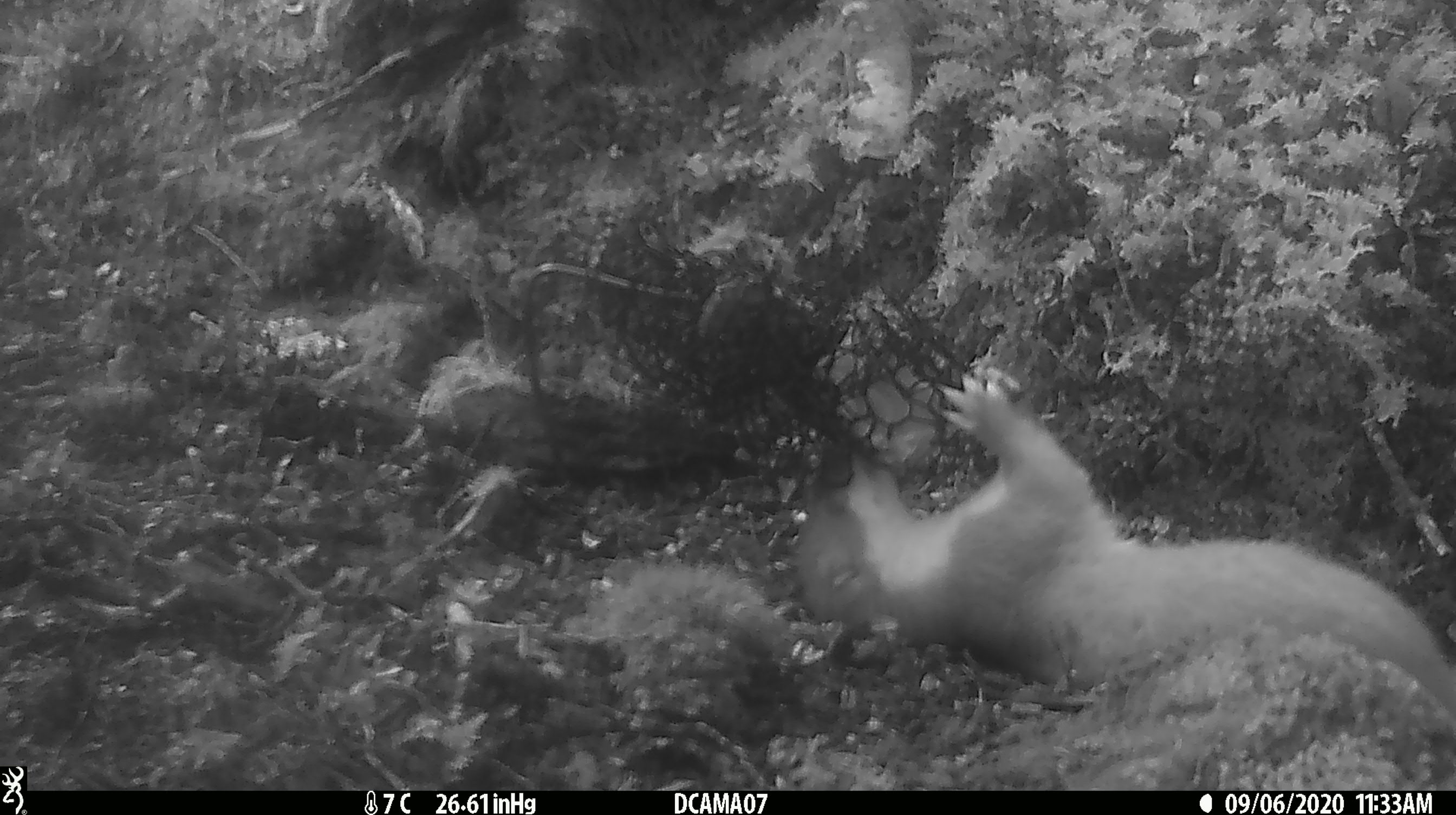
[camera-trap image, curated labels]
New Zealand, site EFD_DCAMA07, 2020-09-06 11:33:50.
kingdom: Animalia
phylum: Chordata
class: Mammalia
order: Carnivora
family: Mustelidae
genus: Mustela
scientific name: Mustela erminea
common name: stoat